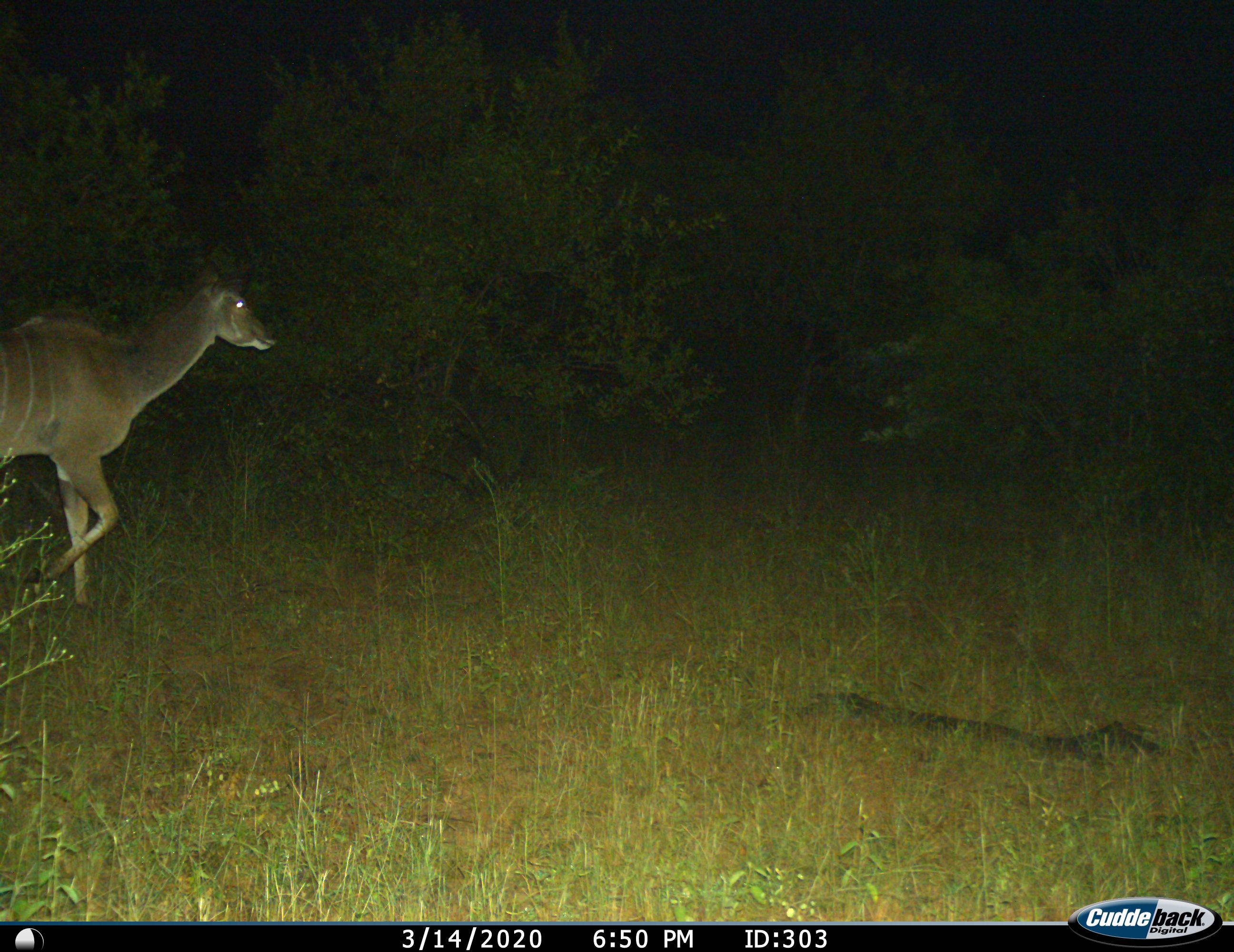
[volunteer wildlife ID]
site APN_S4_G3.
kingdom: Animalia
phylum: Chordata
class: Mammalia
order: Artiodactyla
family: Bovidae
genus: Tragelaphus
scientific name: Tragelaphus angasii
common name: nyala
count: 1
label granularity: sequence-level